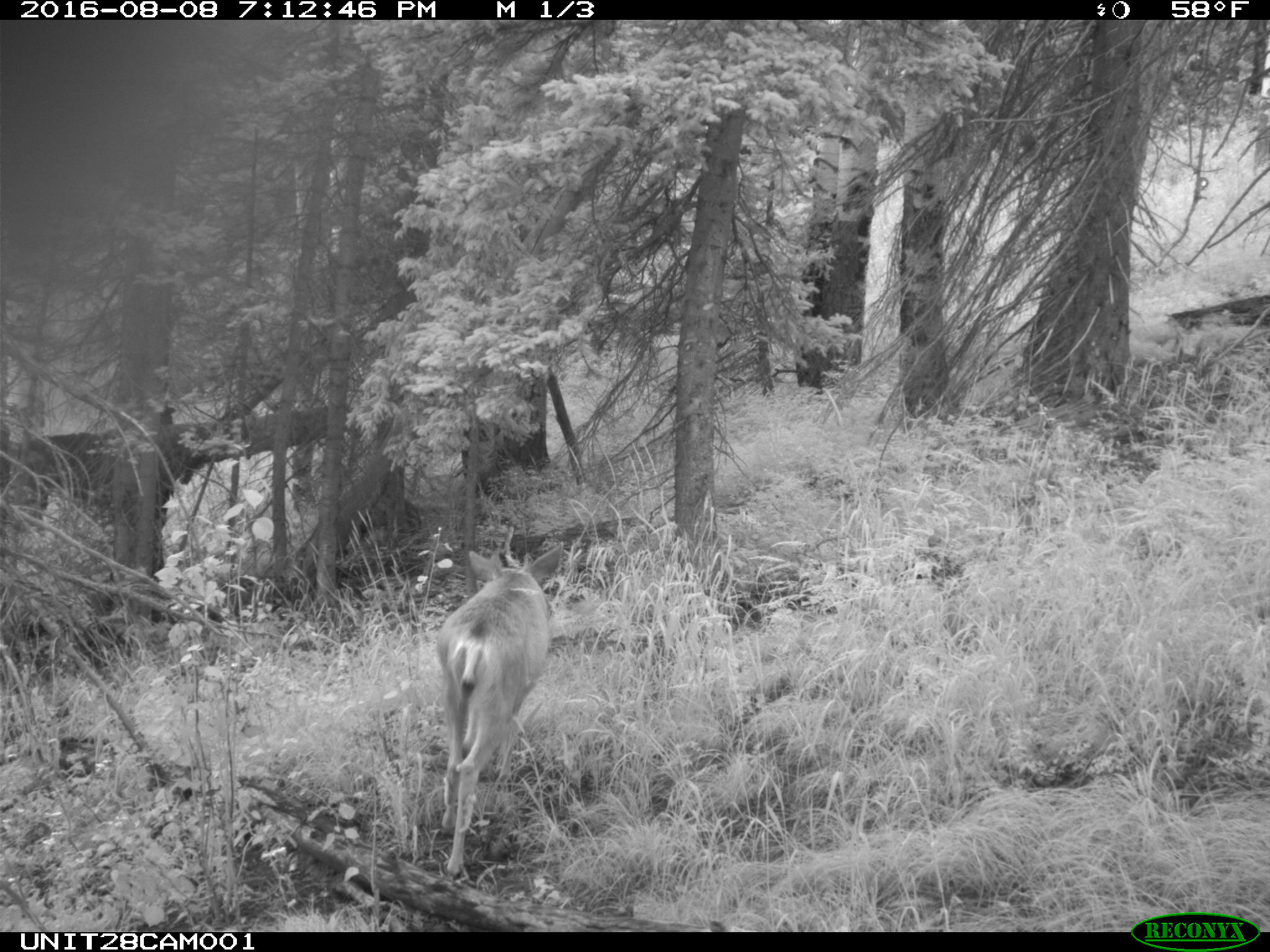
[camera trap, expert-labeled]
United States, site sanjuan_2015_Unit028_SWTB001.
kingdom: Animalia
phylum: Chordata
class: Mammalia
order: Artiodactyla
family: Cervidae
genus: Odocoileus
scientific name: Odocoileus hemionus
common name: mule deer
Odocoileus hemionus (mule deer).